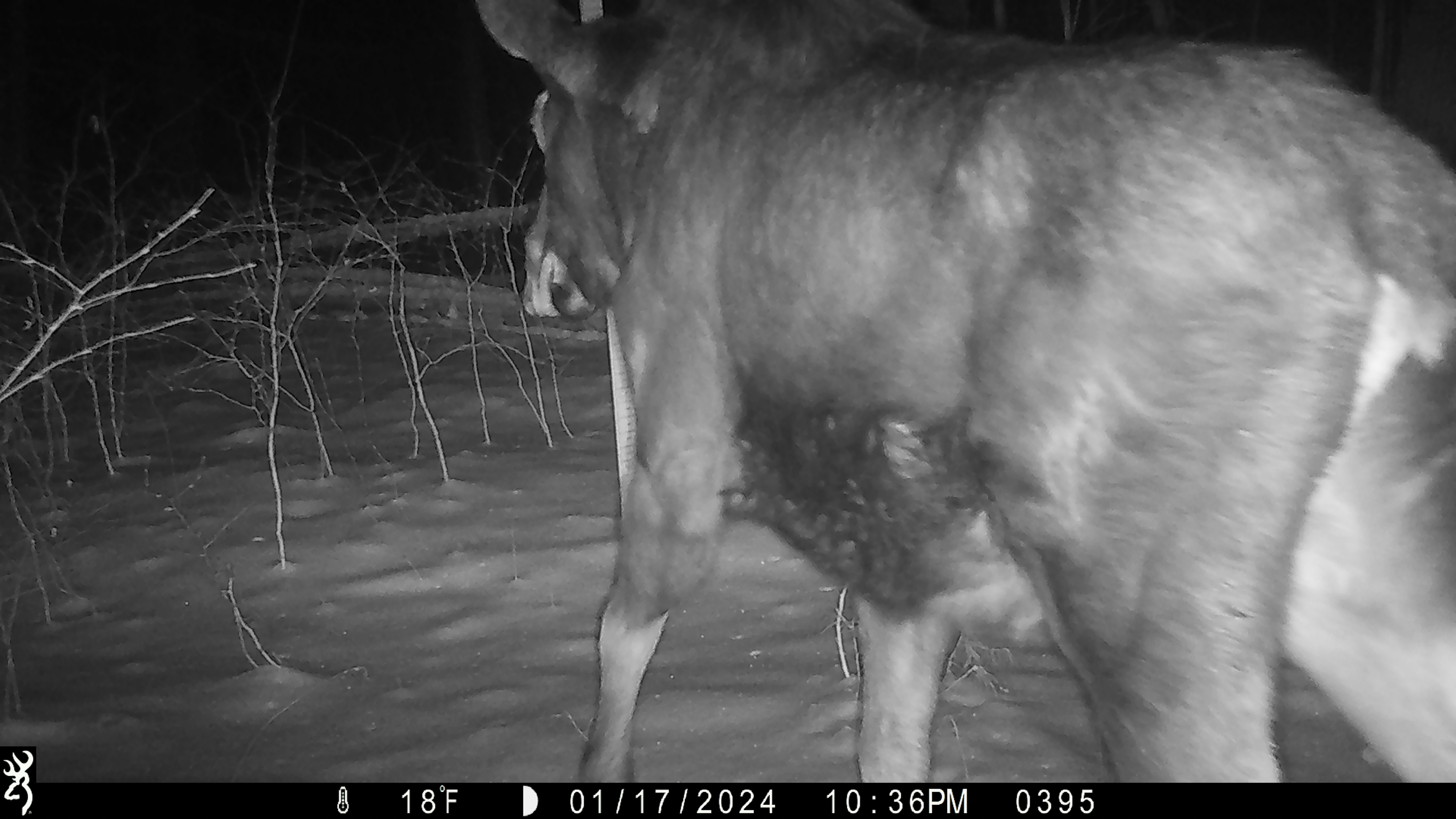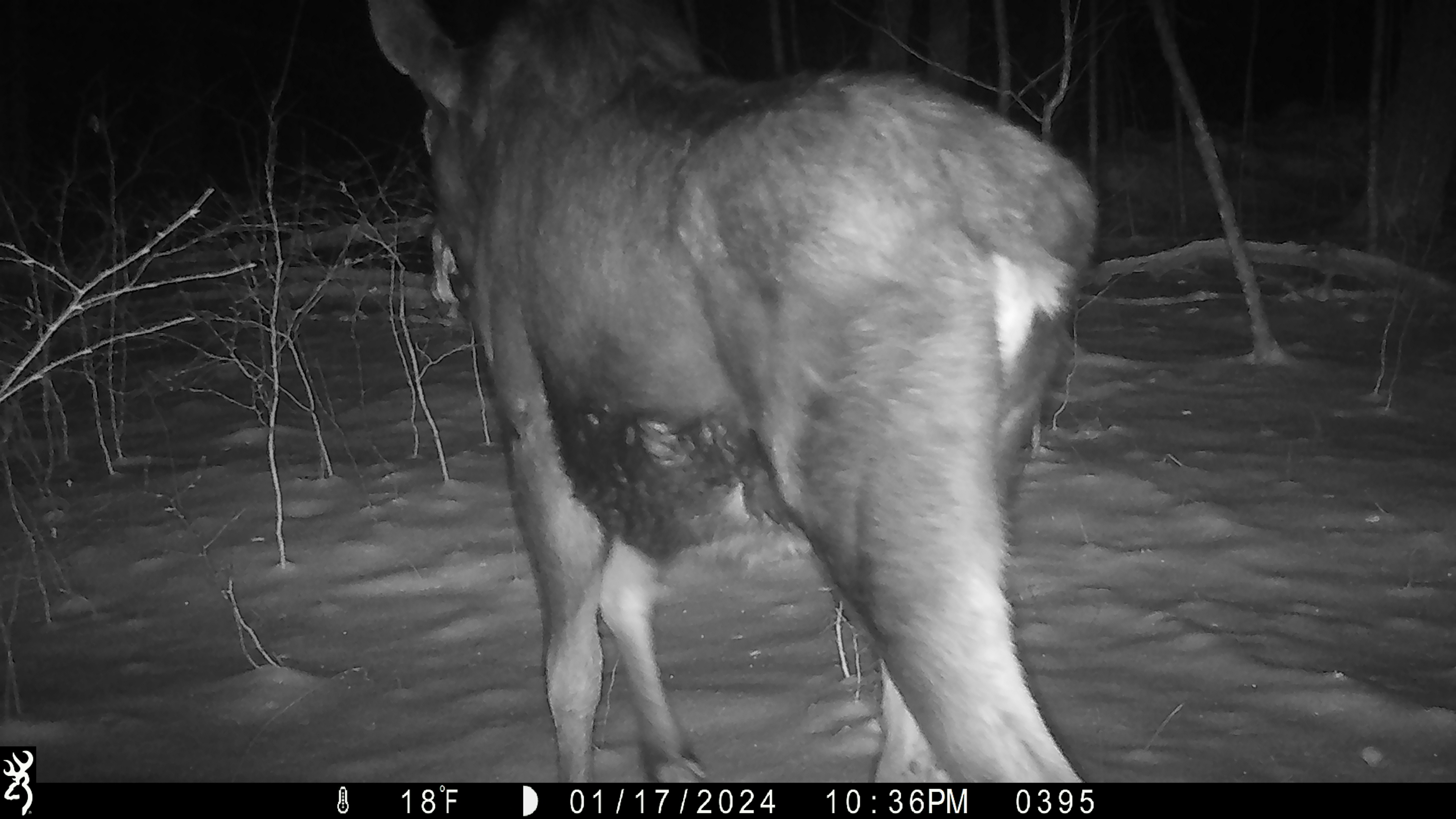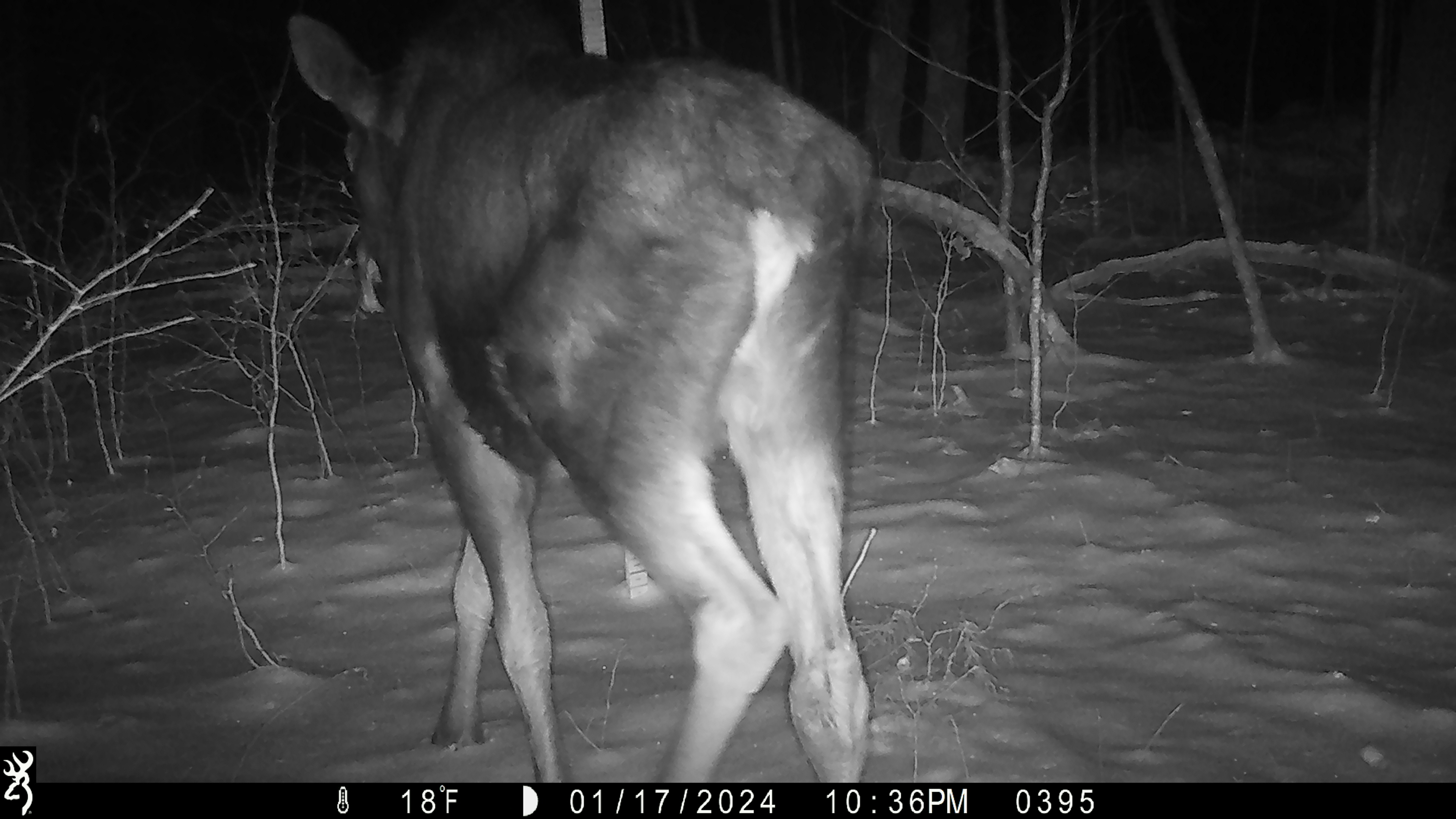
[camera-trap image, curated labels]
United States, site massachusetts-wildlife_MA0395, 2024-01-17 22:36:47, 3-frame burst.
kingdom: Animalia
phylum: Chordata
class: Mammalia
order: Artiodactyla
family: Cervidae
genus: Alces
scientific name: Alces alces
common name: moose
Moose (Alces alces).